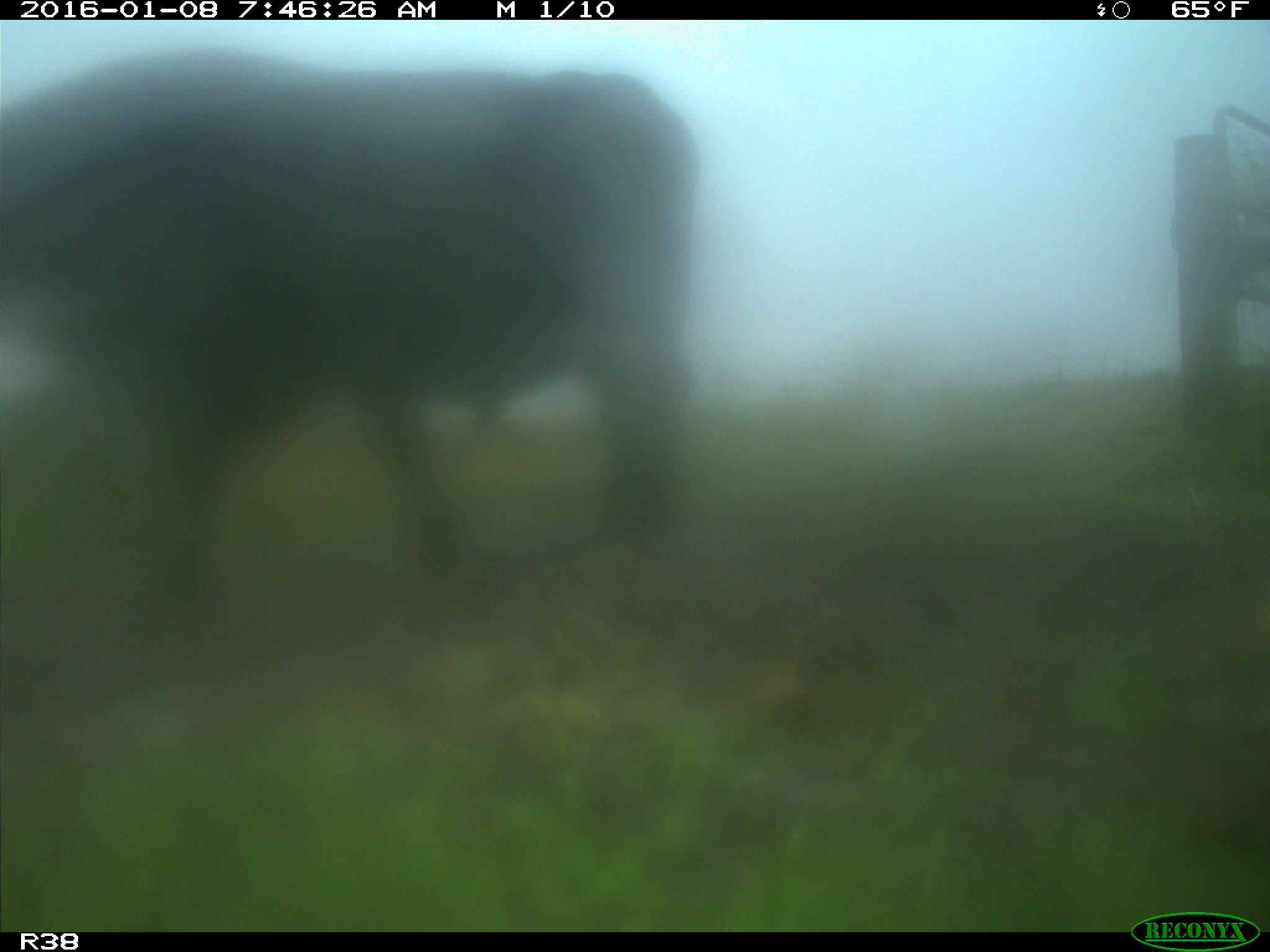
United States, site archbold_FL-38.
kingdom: Animalia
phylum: Chordata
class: Mammalia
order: Artiodactyla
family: Bovidae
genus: Bos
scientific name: Bos taurus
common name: domestic cow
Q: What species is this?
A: Bos taurus (domestic cow).